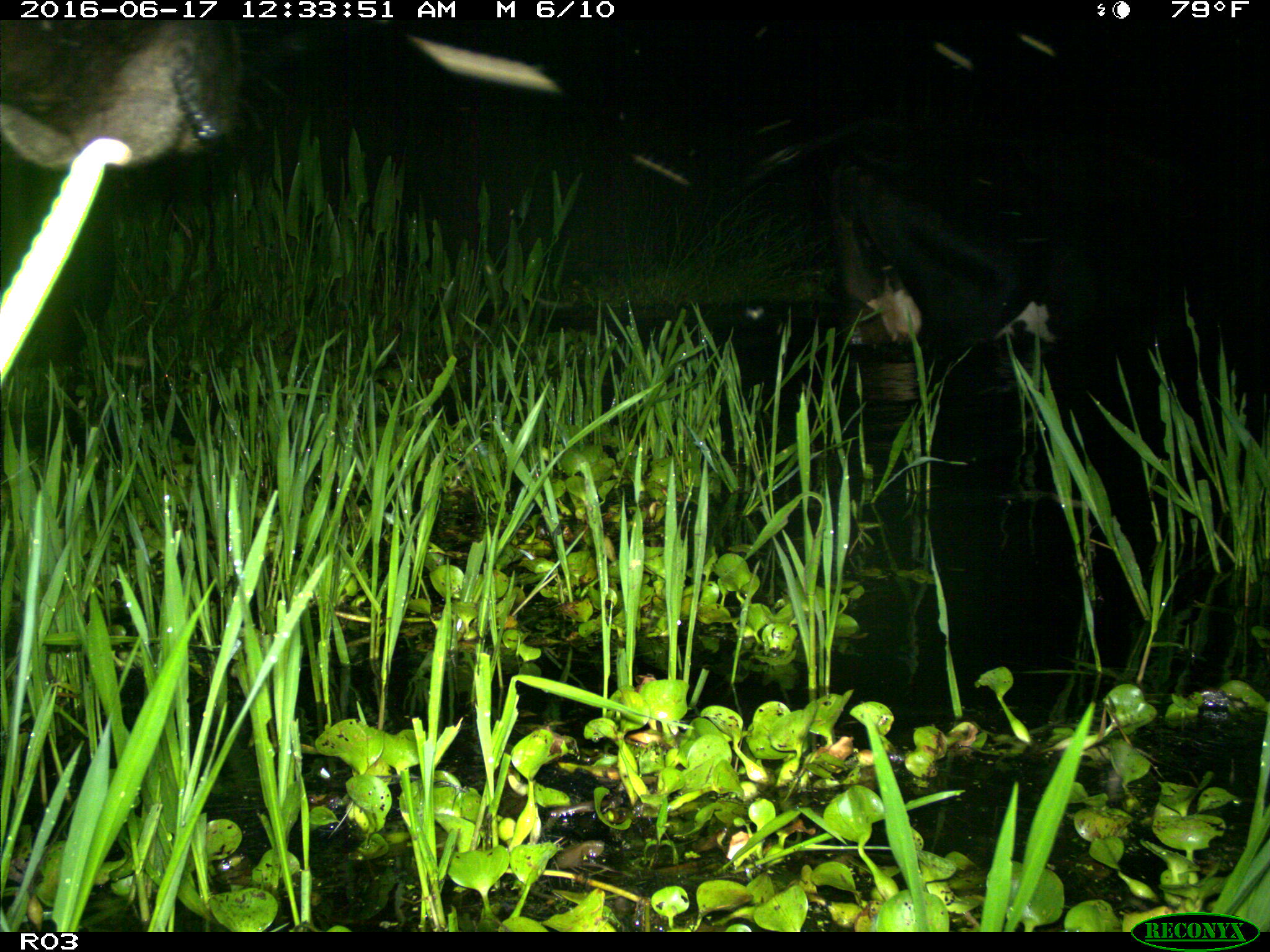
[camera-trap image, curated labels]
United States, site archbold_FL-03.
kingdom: Animalia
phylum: Chordata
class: Mammalia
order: Artiodactyla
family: Bovidae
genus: Bos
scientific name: Bos taurus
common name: domestic cow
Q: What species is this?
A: Bos taurus (domestic cow).